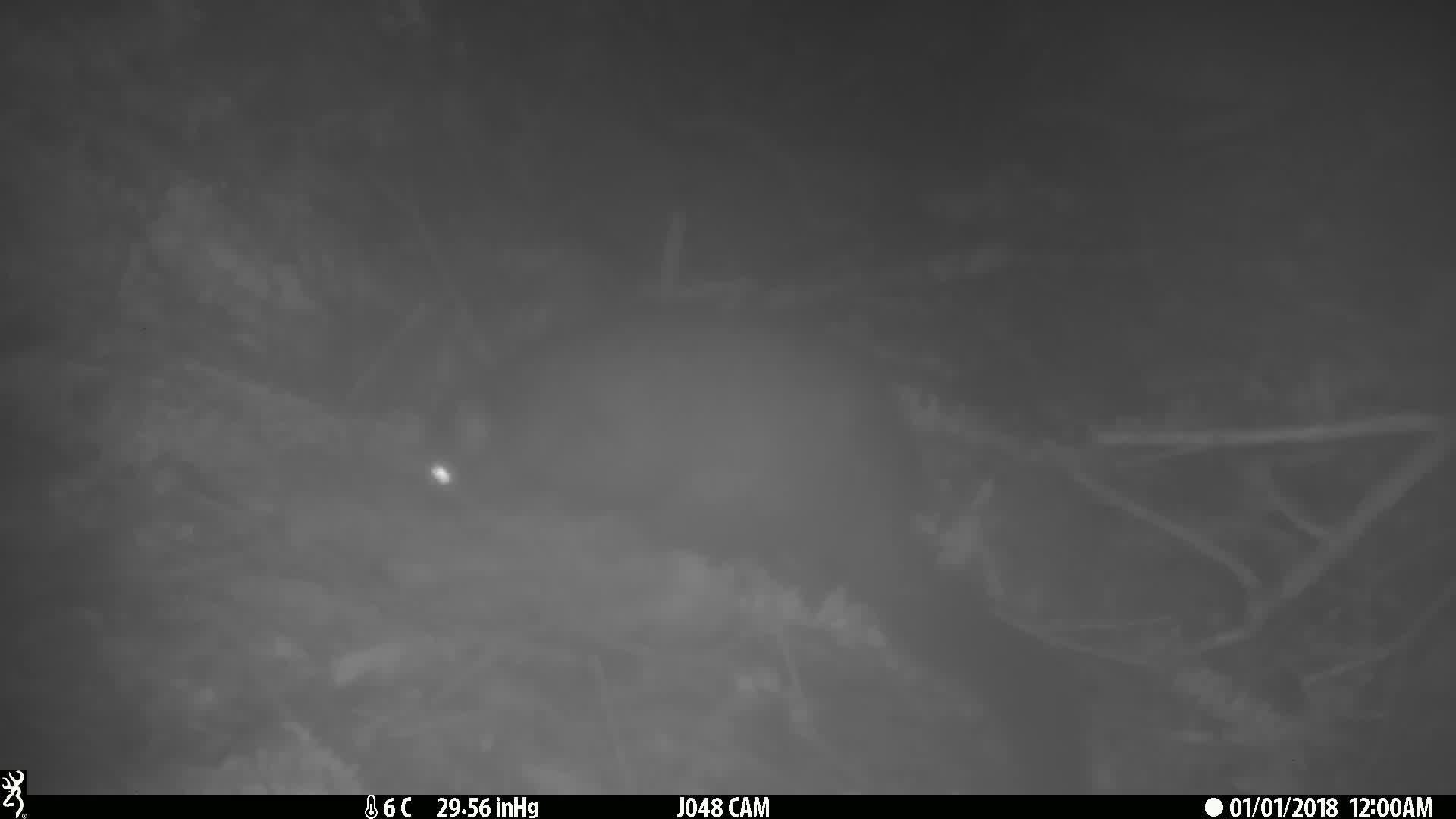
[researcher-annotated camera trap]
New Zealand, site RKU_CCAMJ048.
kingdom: Animalia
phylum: Chordata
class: Mammalia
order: Diprotodontia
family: Phalangeridae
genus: Trichosurus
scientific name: Trichosurus vulpecula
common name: common brushtail possum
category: possum